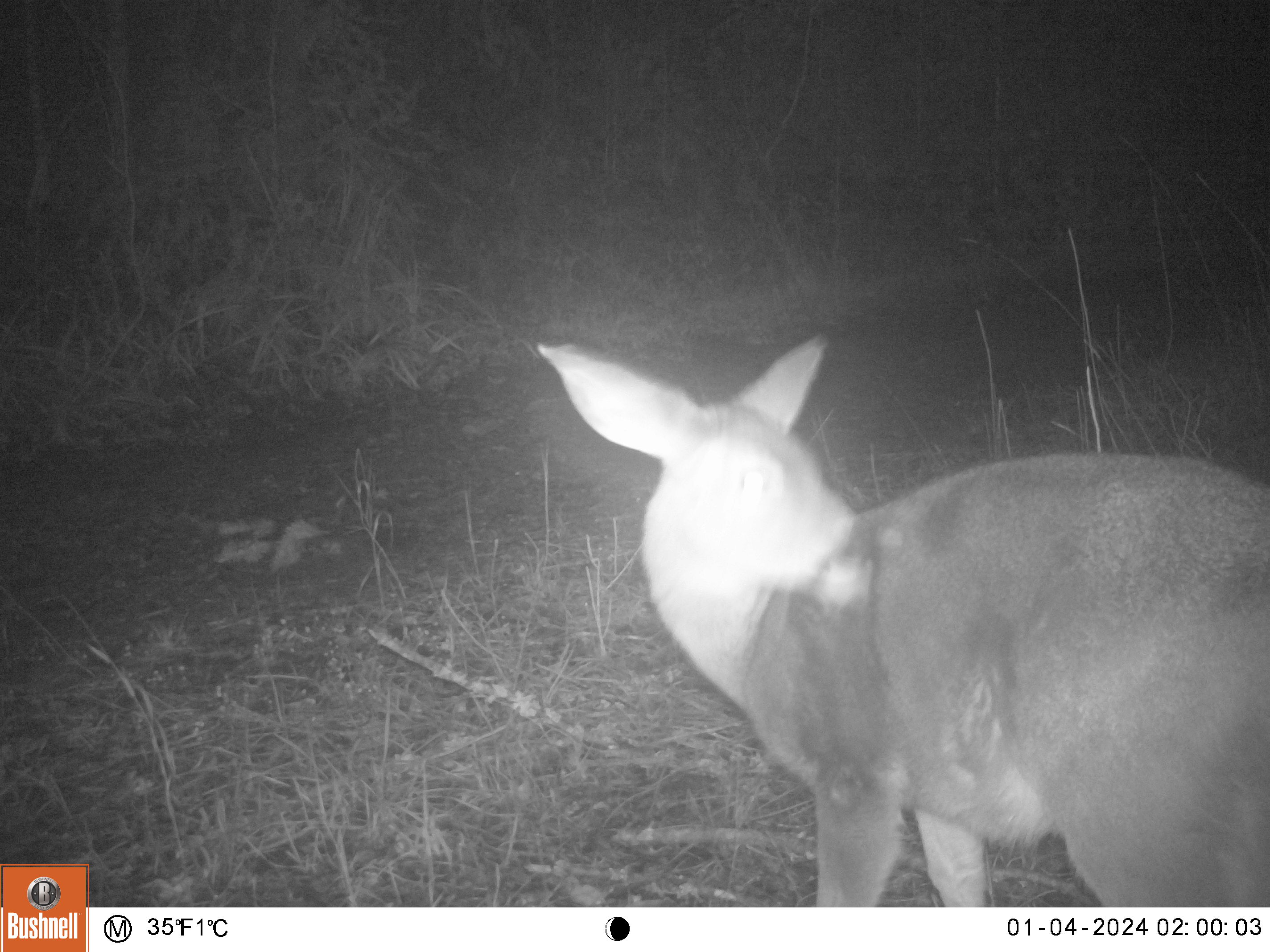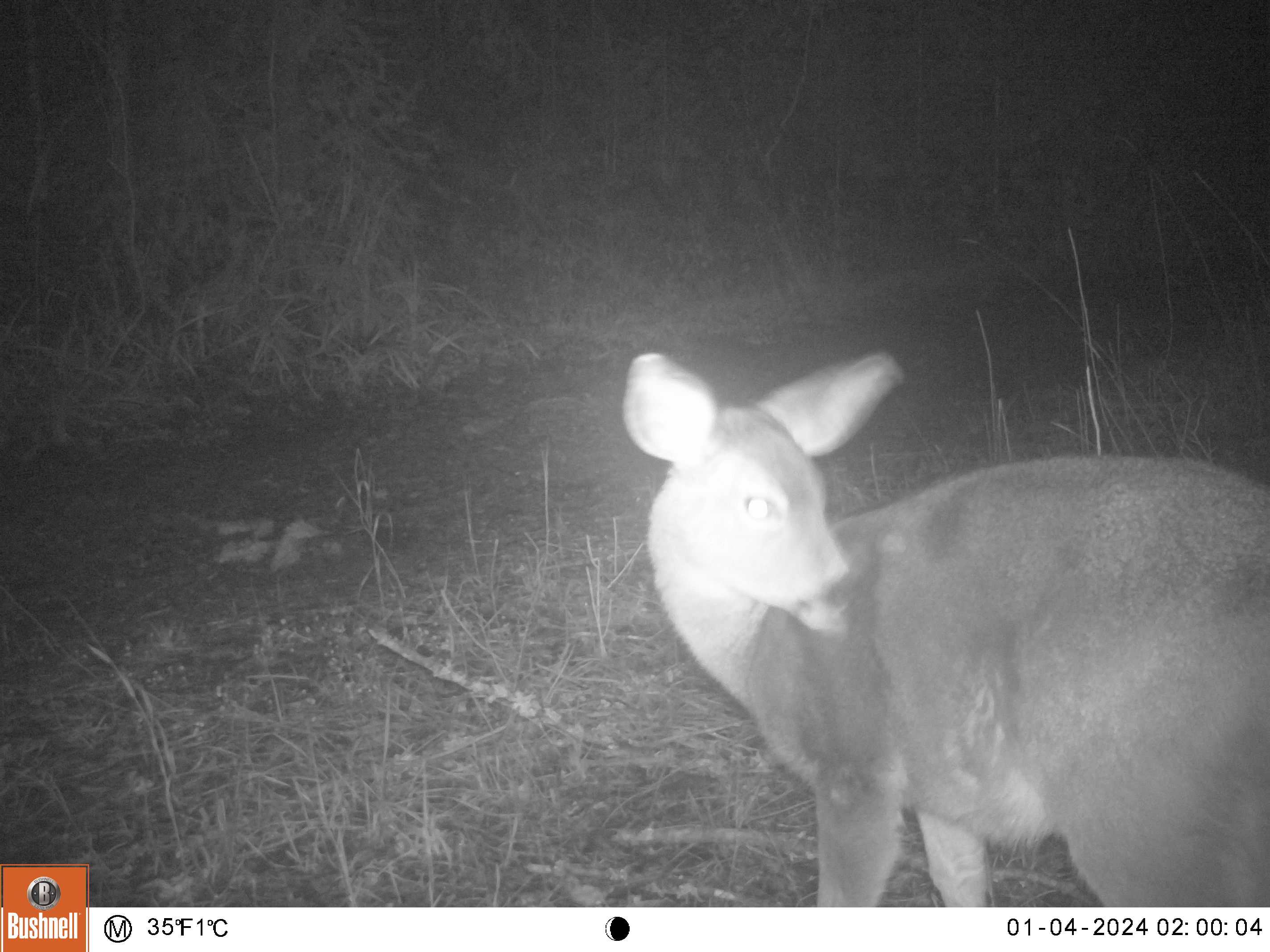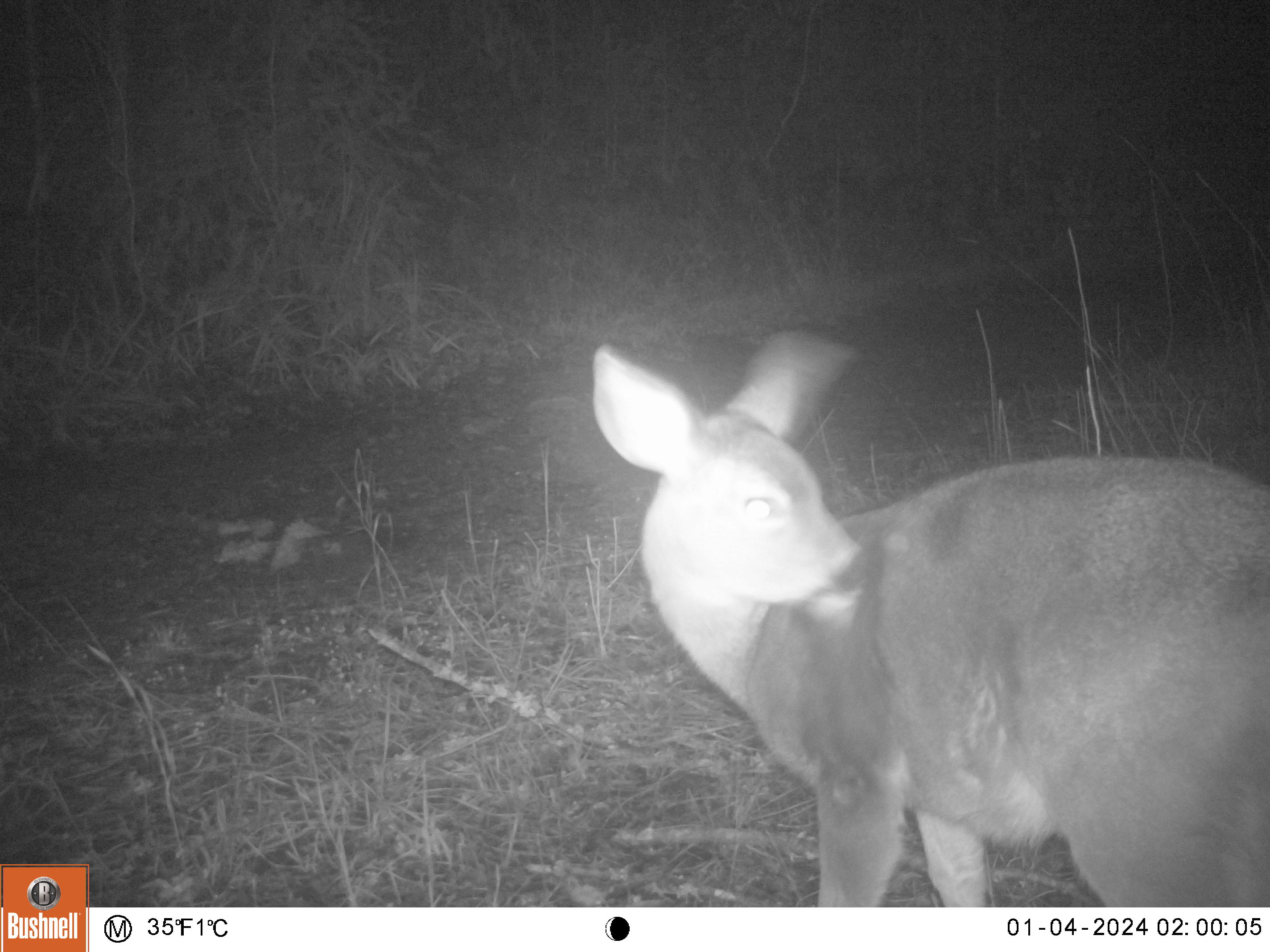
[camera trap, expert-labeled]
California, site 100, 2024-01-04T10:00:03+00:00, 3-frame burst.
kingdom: Animalia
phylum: Chordata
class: Mammalia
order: Artiodactyla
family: Cervidae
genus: Odocoileus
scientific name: Odocoileus hemionus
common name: mule deer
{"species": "mule deer (Odocoileus hemionus)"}